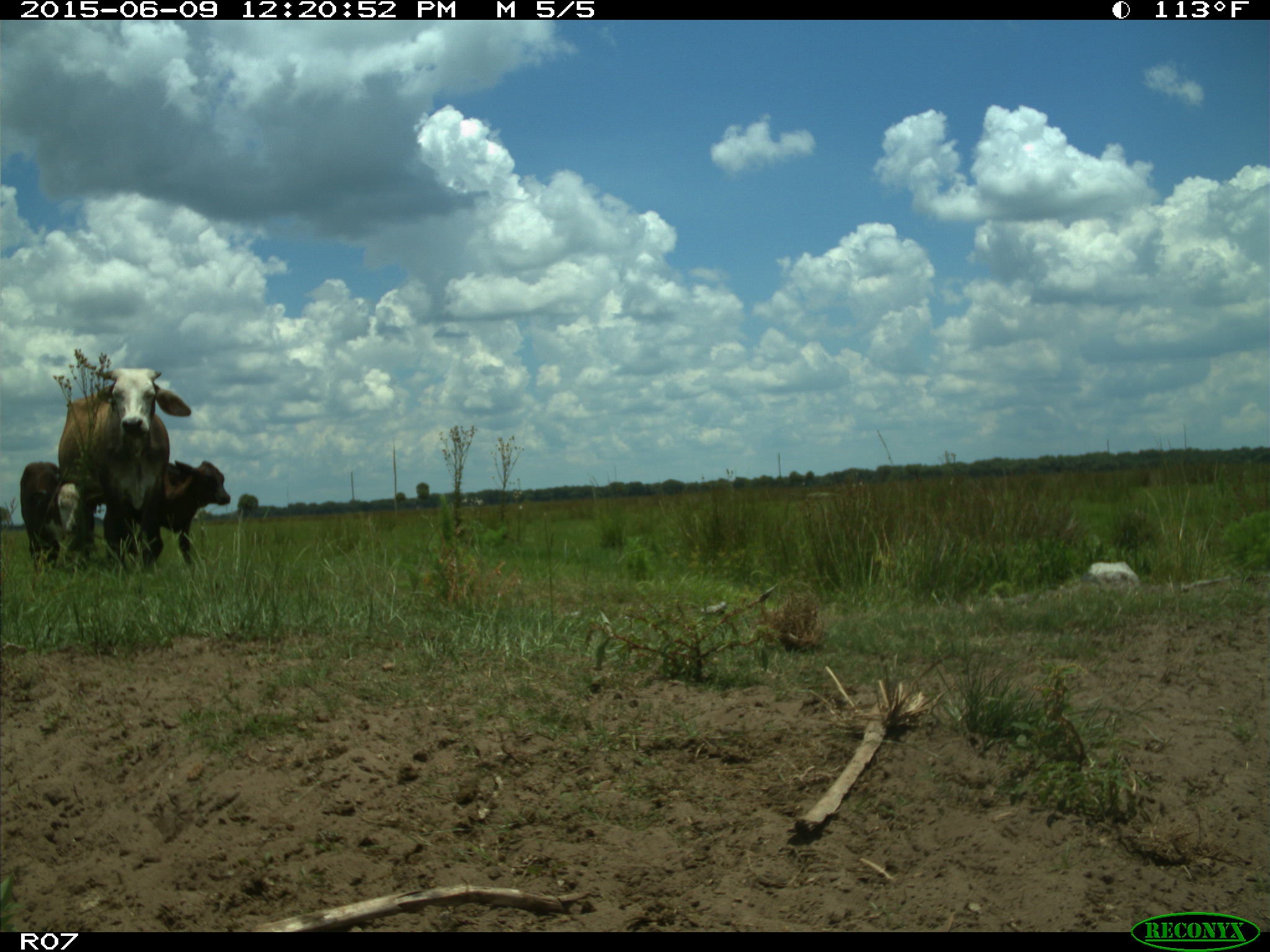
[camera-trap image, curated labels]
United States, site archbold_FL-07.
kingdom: Animalia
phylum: Chordata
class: Mammalia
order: Artiodactyla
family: Bovidae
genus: Bos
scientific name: Bos taurus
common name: domestic cow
Bos taurus (domestic cow).